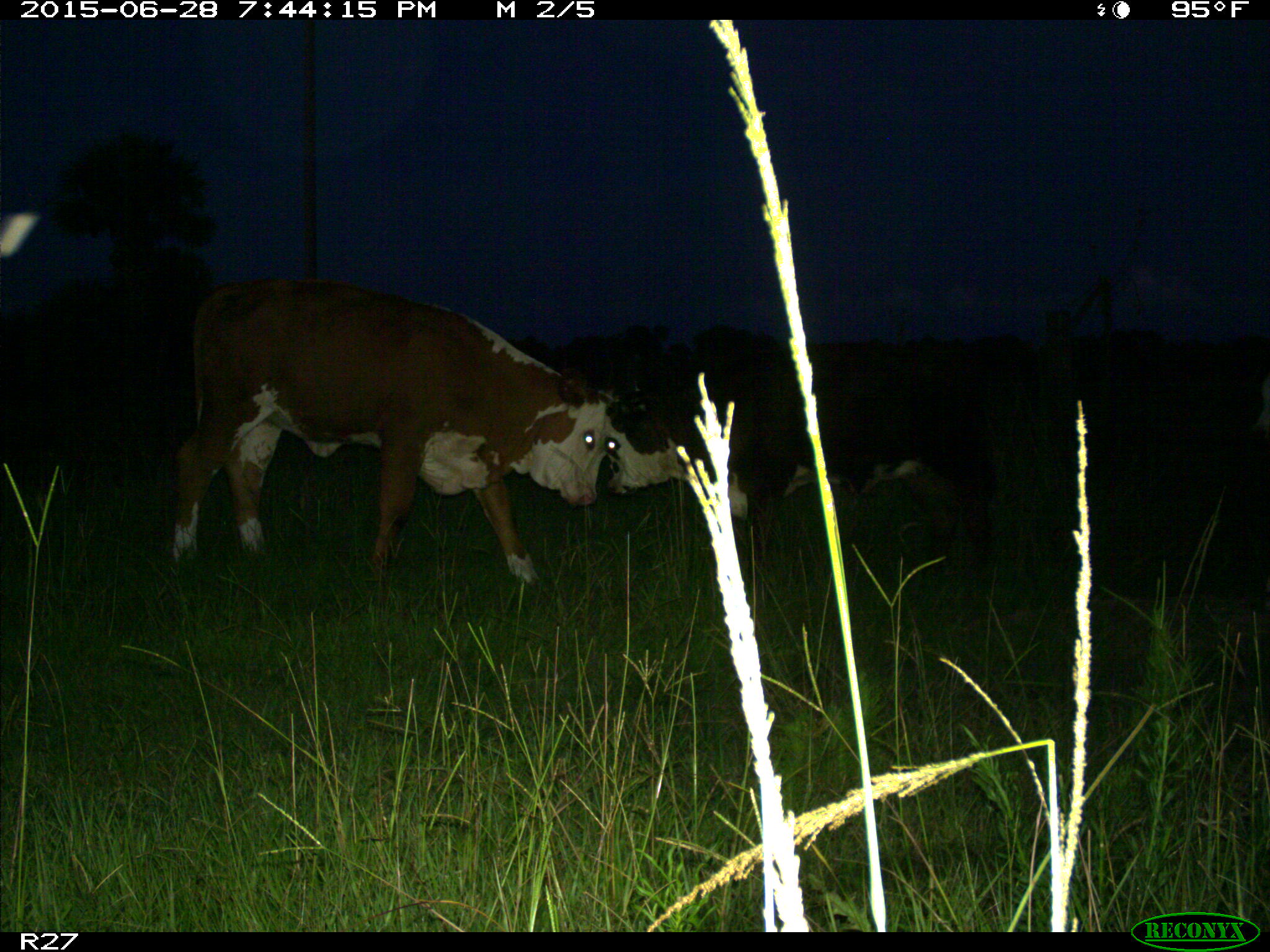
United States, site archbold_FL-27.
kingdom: Animalia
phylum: Chordata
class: Mammalia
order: Artiodactyla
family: Bovidae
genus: Bos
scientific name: Bos taurus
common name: domestic cow